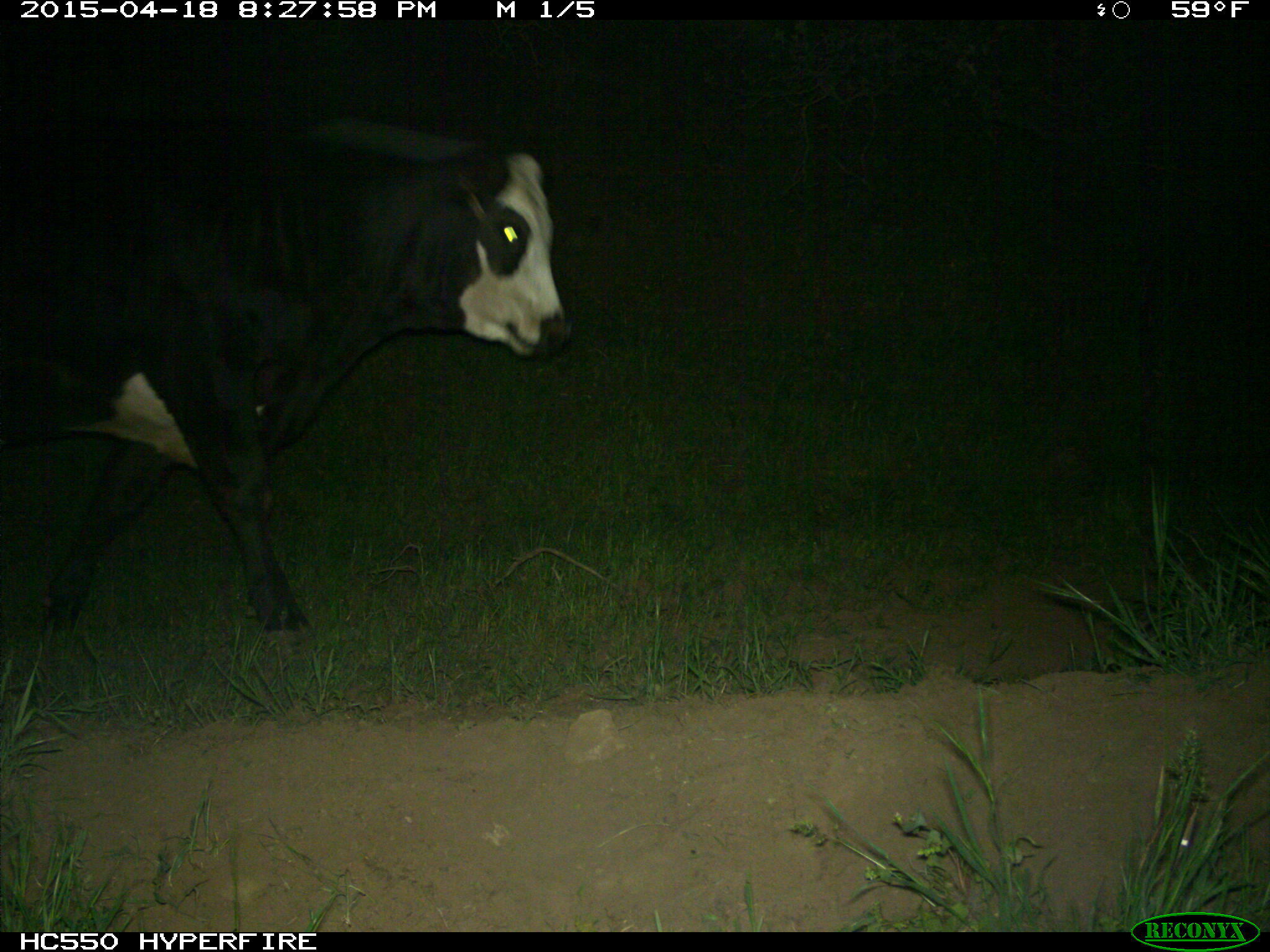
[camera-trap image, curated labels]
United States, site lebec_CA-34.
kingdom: Animalia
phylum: Chordata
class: Mammalia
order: Artiodactyla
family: Bovidae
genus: Bos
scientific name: Bos taurus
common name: domestic cow